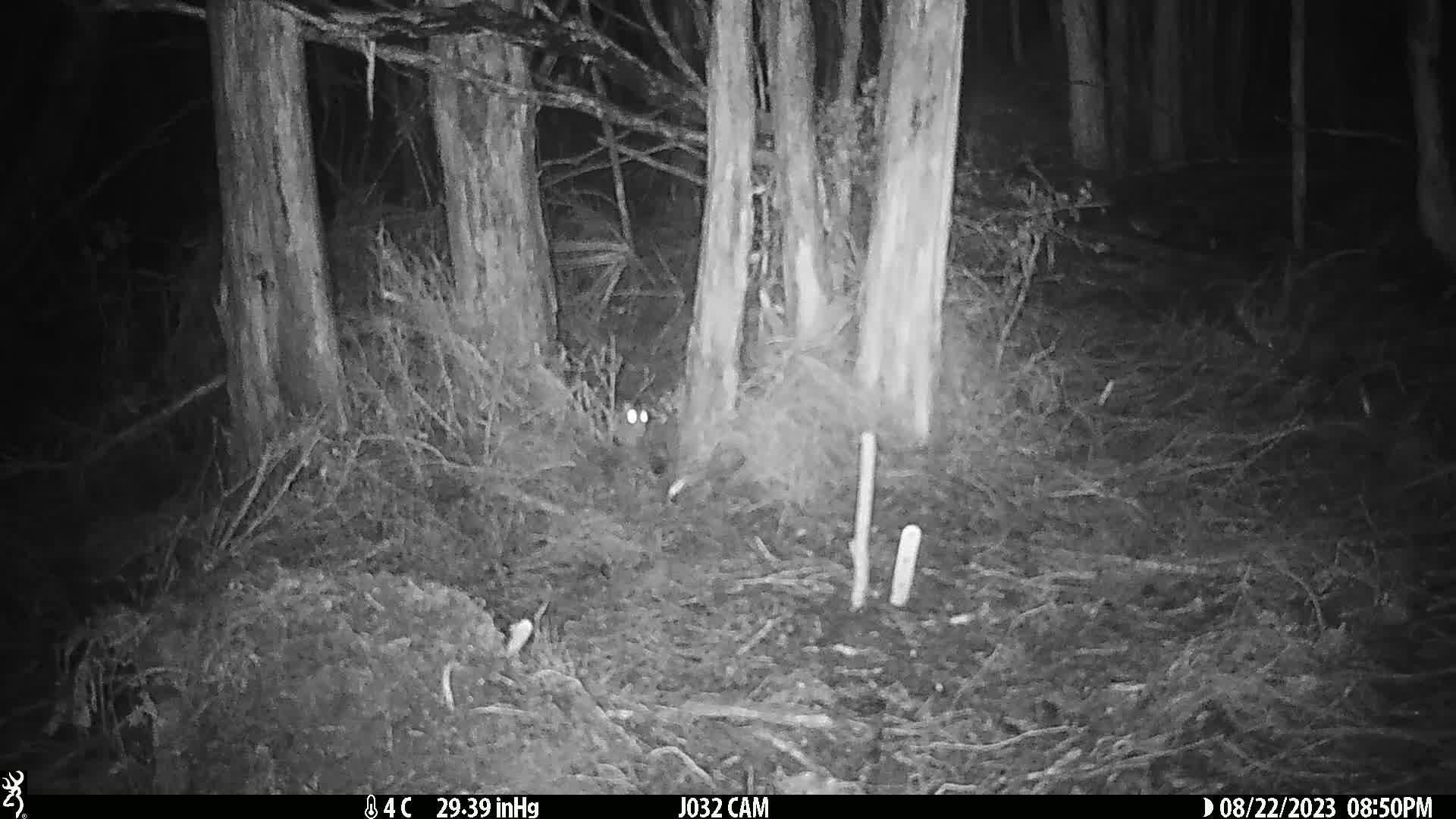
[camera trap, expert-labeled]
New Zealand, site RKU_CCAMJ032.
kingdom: Animalia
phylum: Chordata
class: Mammalia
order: Rodentia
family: Muridae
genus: Rattus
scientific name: Rattus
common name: rat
Rat (Rattus).